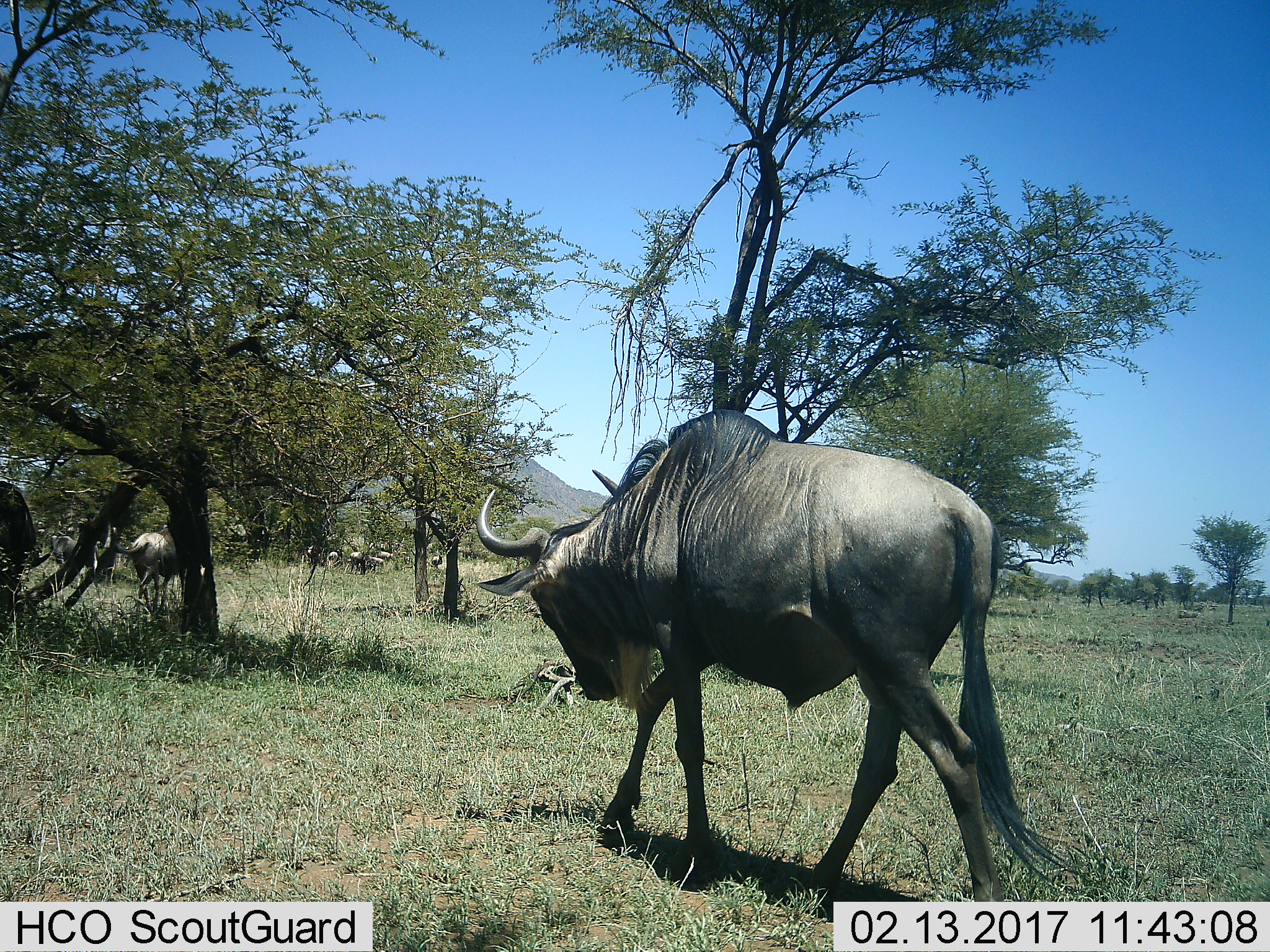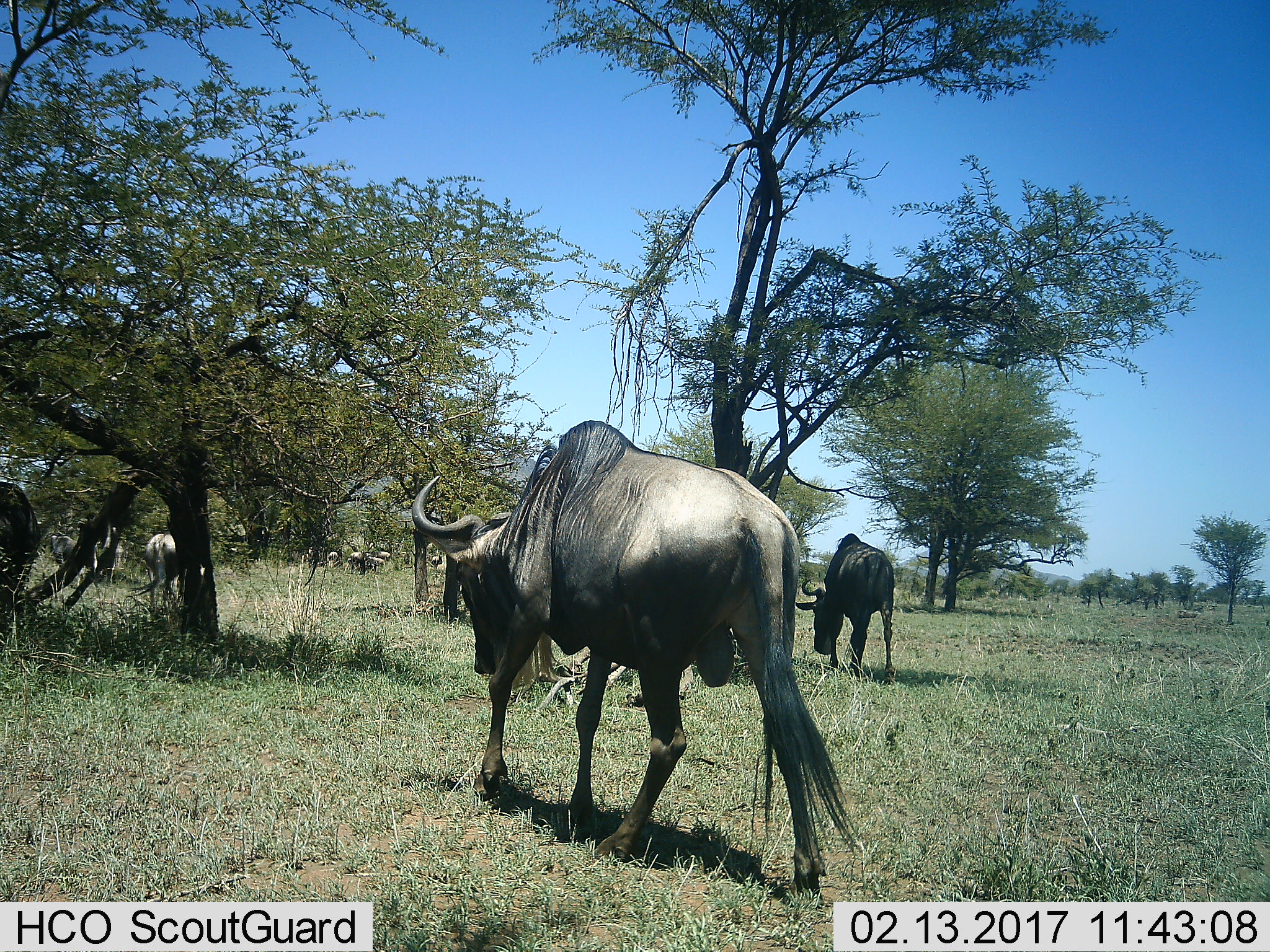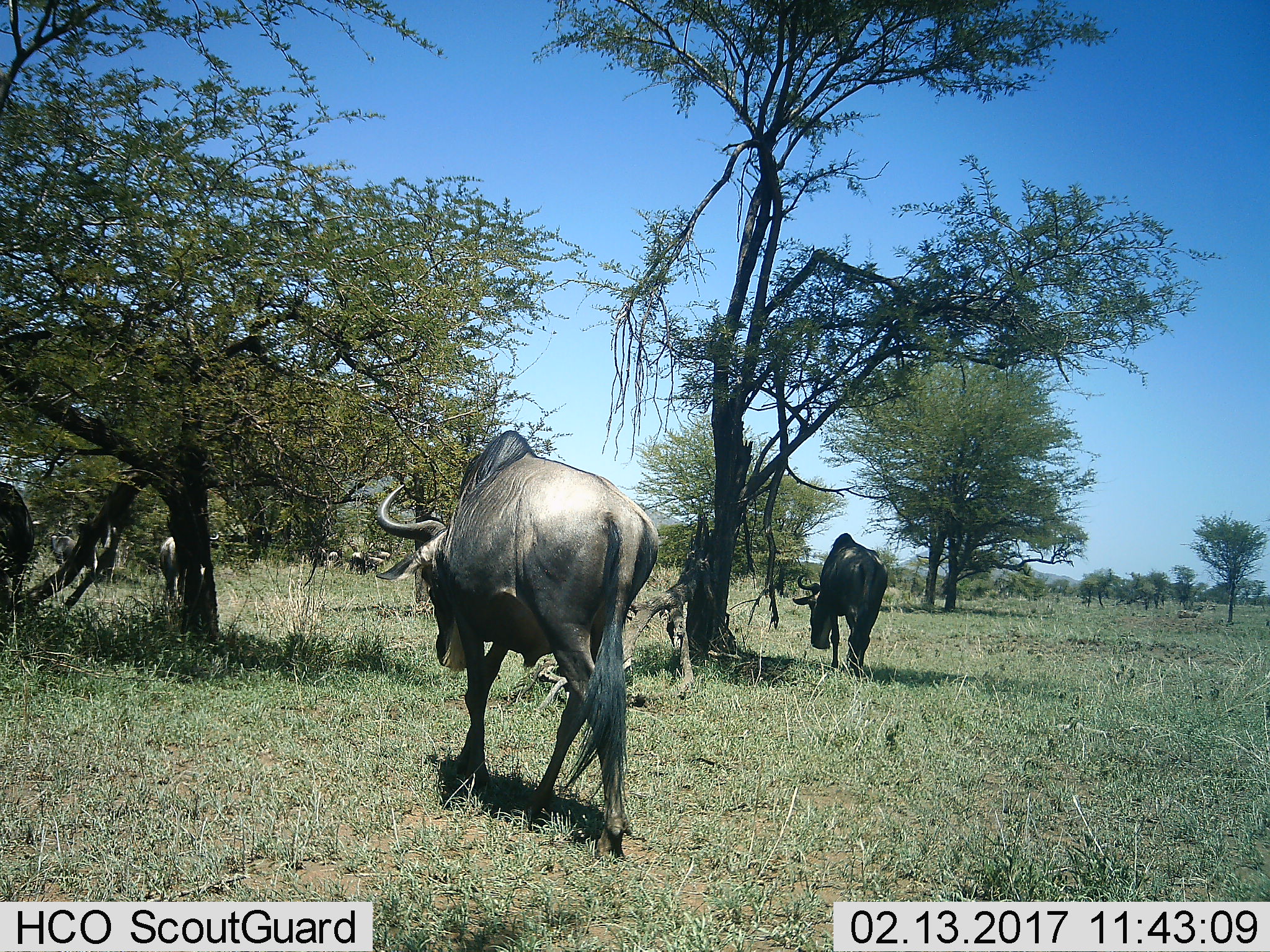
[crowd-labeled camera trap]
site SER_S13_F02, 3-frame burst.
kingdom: Animalia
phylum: Chordata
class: Mammalia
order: Artiodactyla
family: Bovidae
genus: Connochaetes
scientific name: Connochaetes taurinus taurinus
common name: blue wildebeest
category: wildebeestblue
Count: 11-50.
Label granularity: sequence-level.